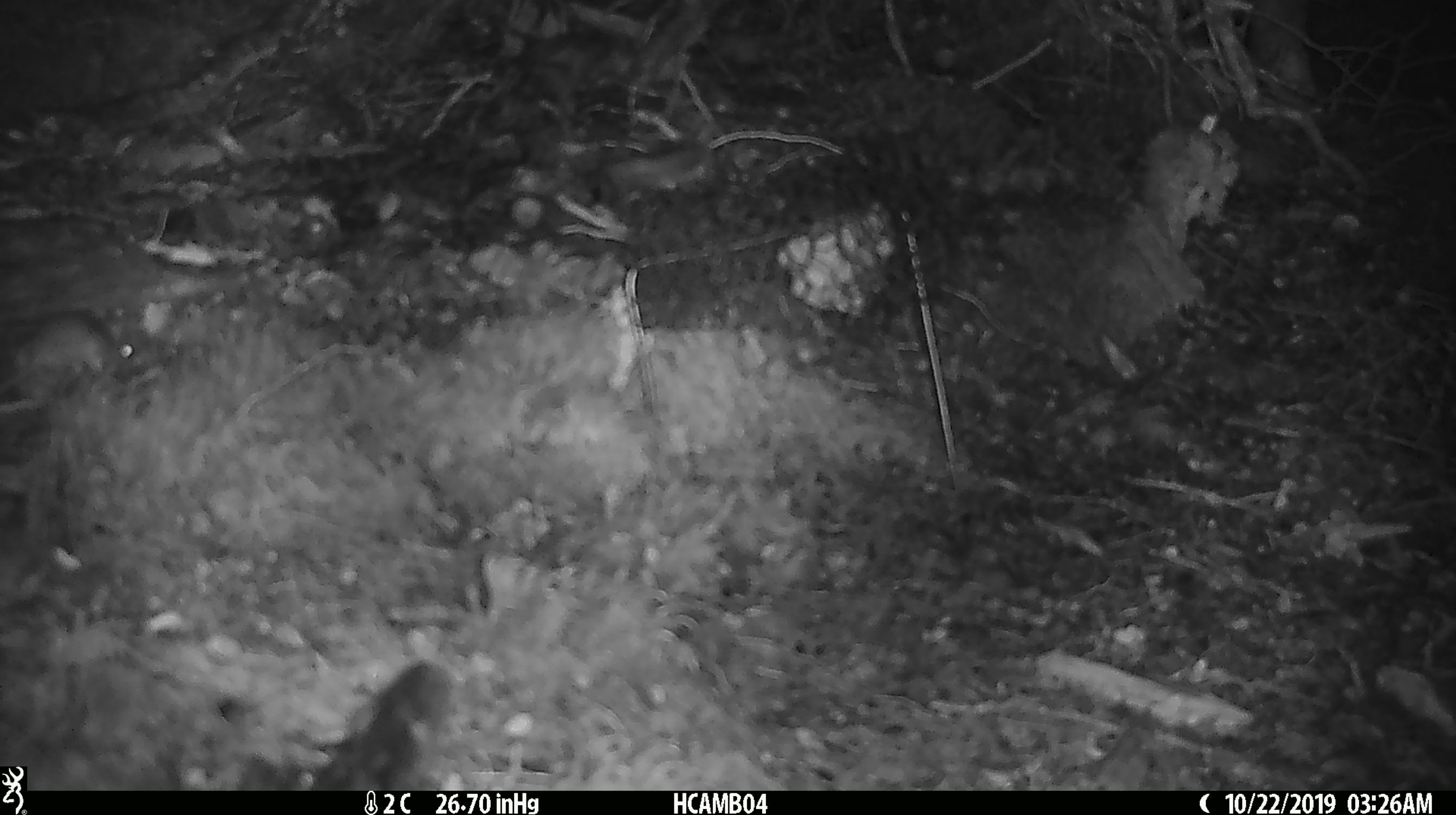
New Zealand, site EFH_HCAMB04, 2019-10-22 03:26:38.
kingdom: Animalia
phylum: Chordata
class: Mammalia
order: Rodentia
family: Muridae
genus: Mus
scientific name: Mus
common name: mouse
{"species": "mouse (Mus)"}